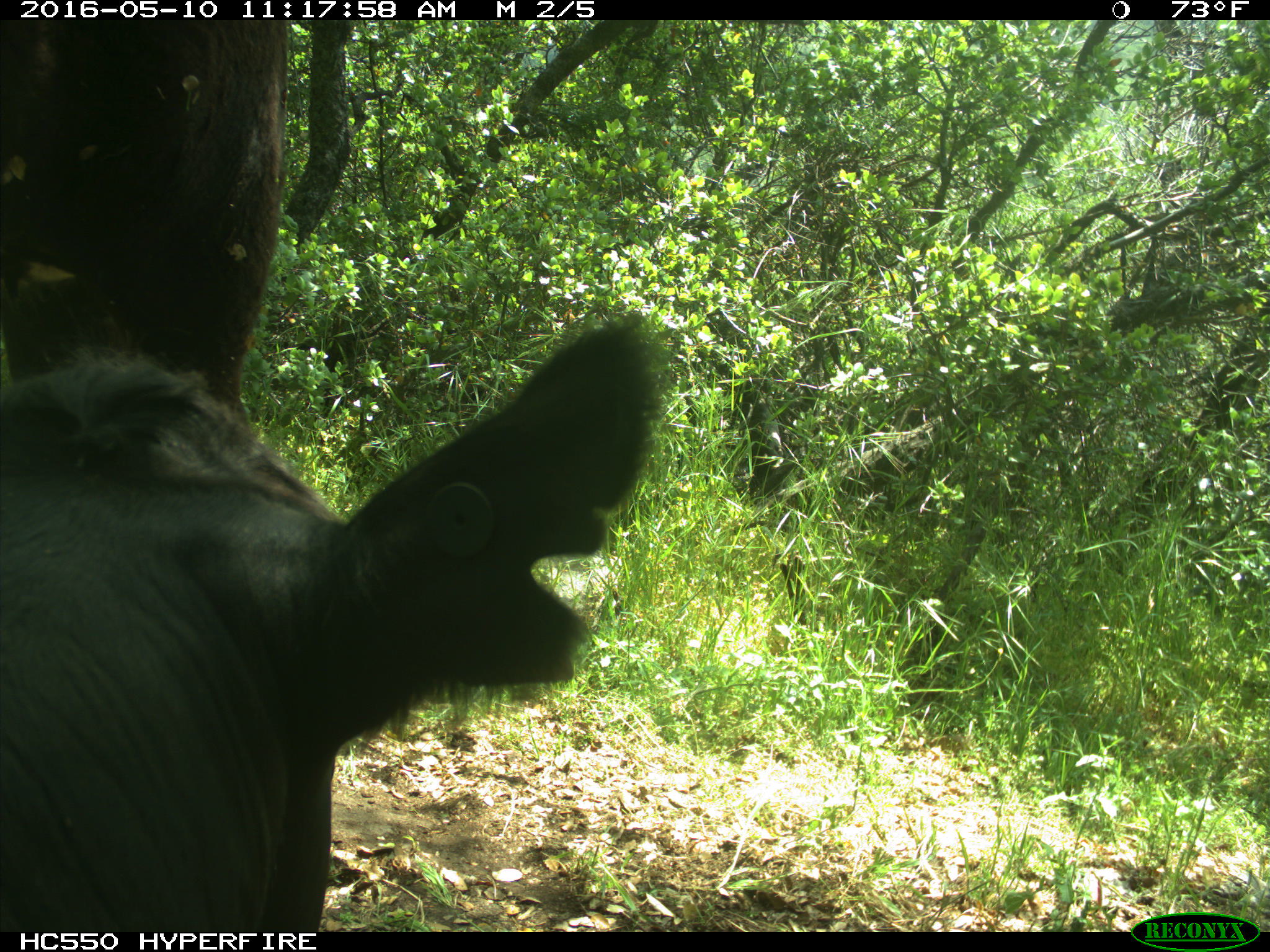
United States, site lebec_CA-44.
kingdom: Animalia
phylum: Chordata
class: Mammalia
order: Artiodactyla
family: Bovidae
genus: Bos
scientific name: Bos taurus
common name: domestic cow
Bos taurus (domestic cow).